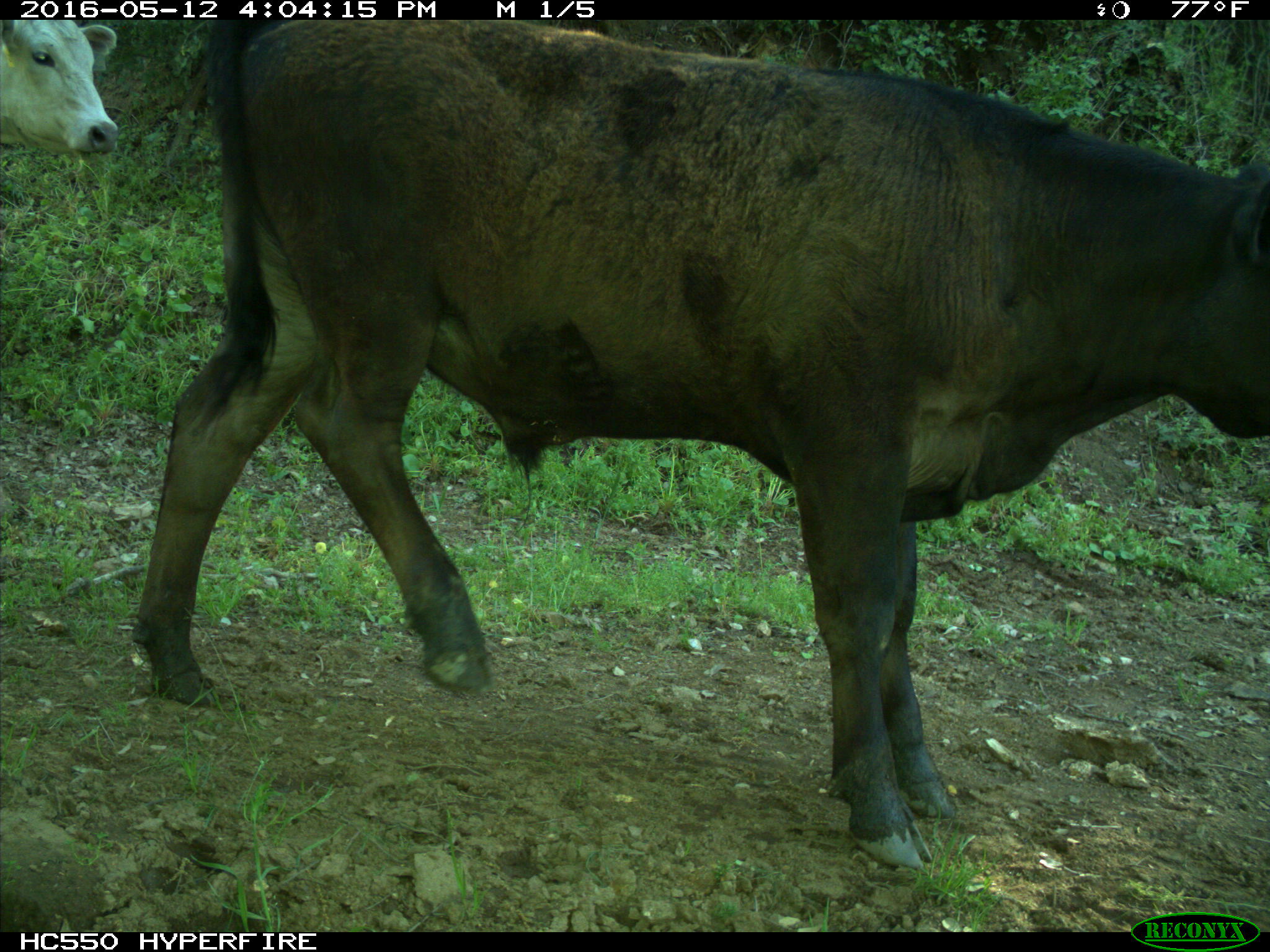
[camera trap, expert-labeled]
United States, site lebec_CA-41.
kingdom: Animalia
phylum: Chordata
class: Mammalia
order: Artiodactyla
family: Bovidae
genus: Bos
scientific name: Bos taurus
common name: domestic cow